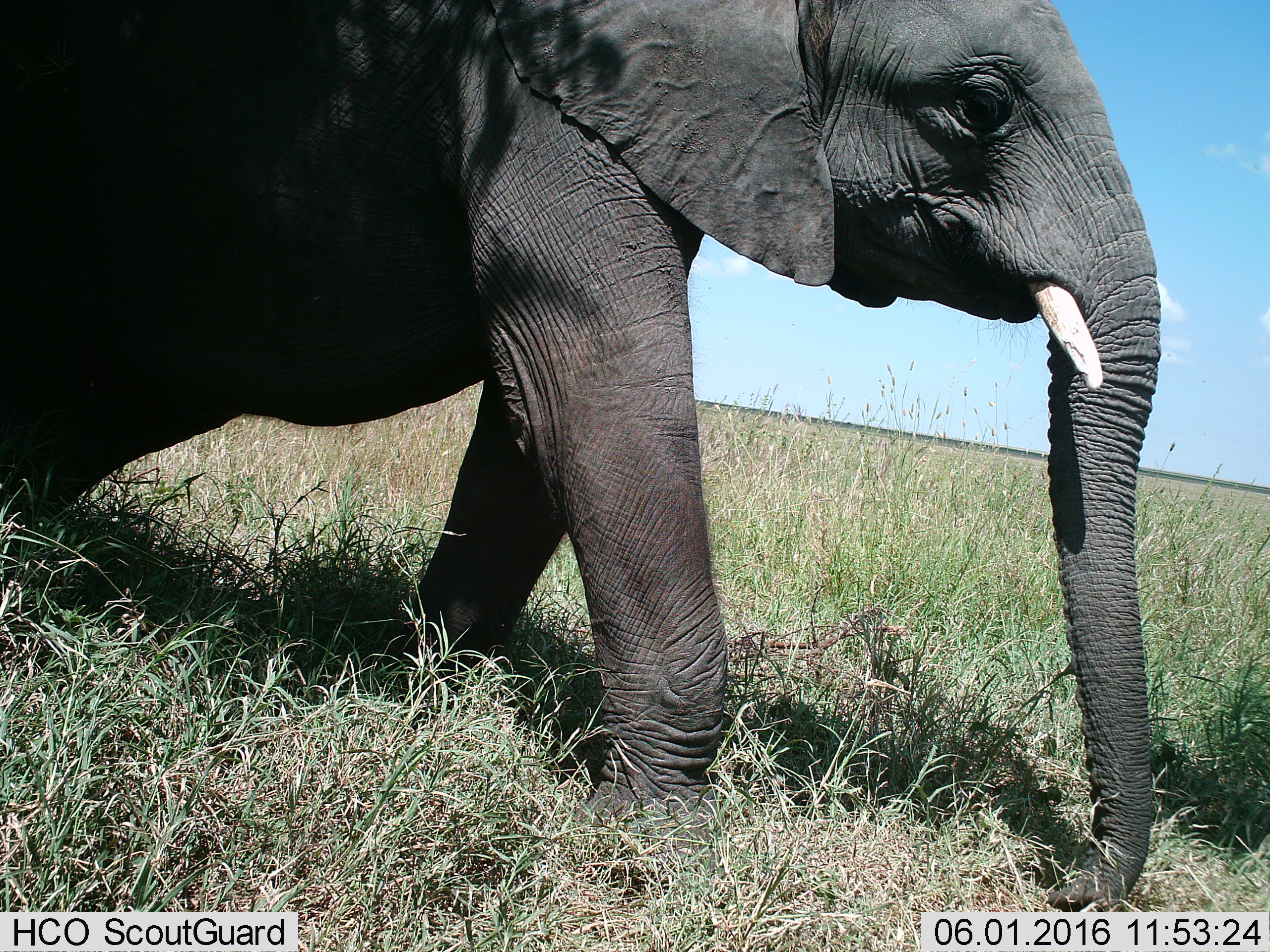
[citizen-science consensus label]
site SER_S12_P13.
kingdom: Animalia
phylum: Chordata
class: Mammalia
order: Proboscidea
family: Elephantidae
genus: Loxodonta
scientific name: Loxodonta africana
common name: african bush elephant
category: elephant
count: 1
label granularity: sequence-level